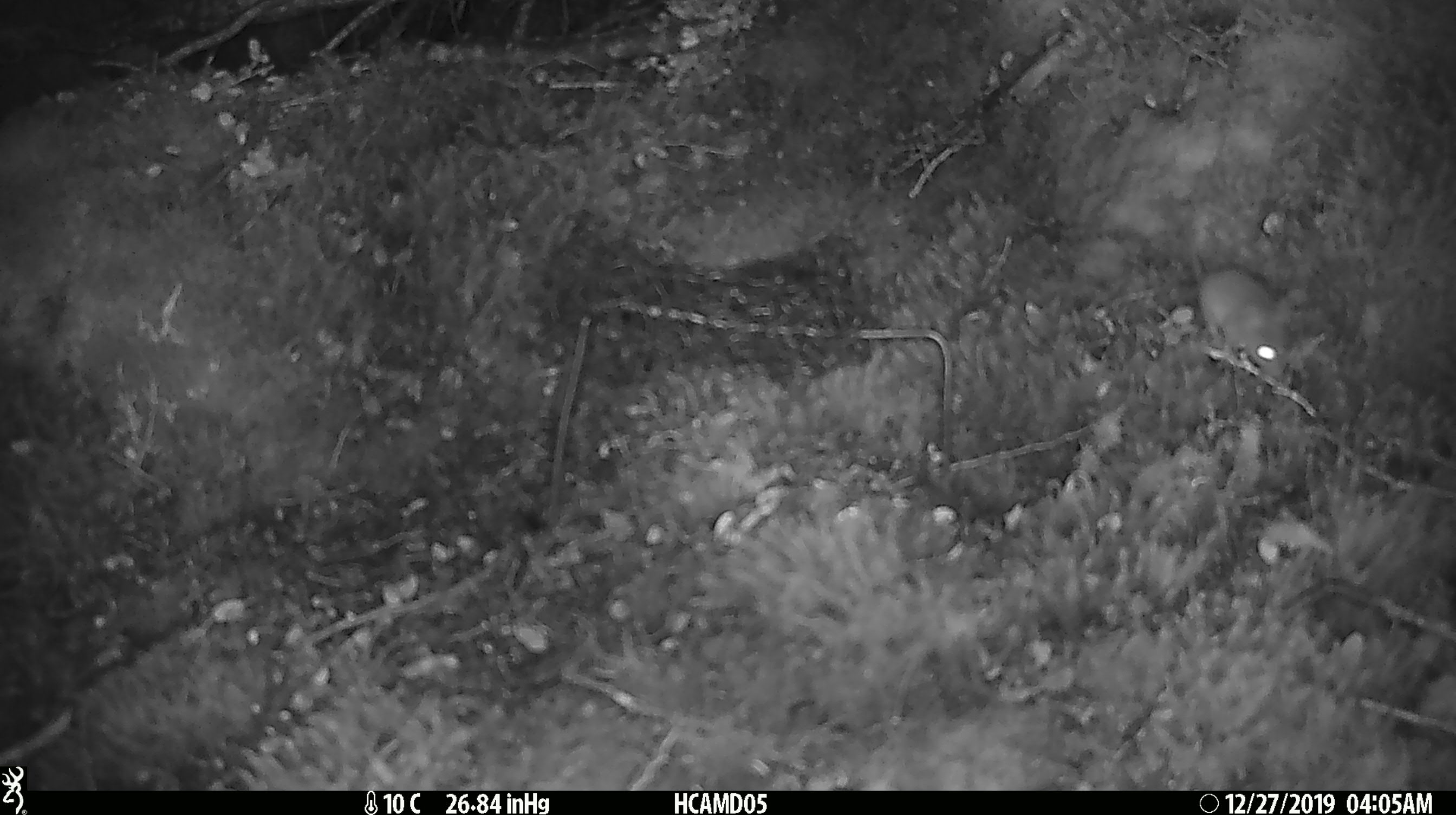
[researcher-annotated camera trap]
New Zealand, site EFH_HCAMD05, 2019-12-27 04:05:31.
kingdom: Animalia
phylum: Chordata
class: Mammalia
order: Rodentia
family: Muridae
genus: Mus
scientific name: Mus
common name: mouse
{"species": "mouse (Mus)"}